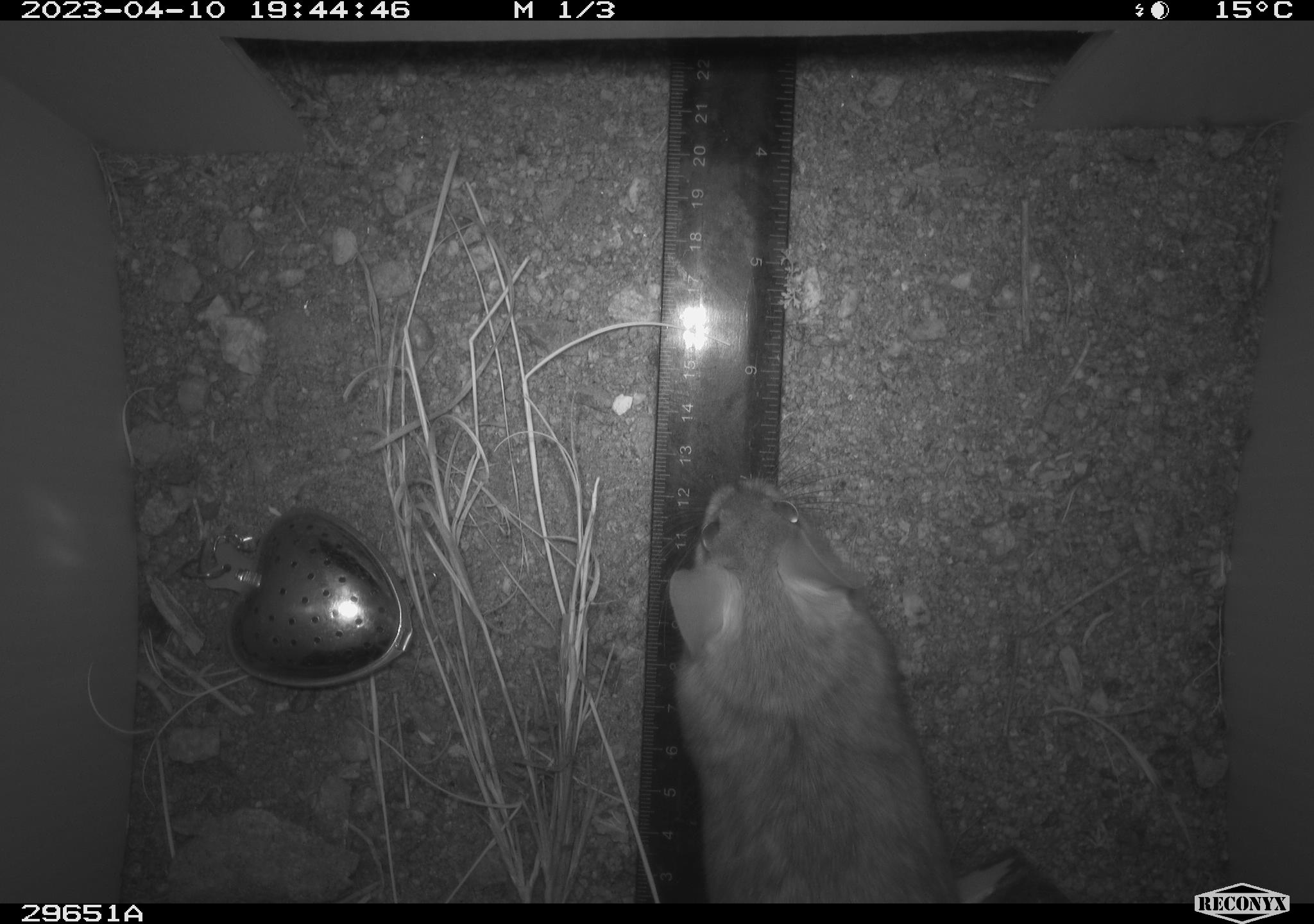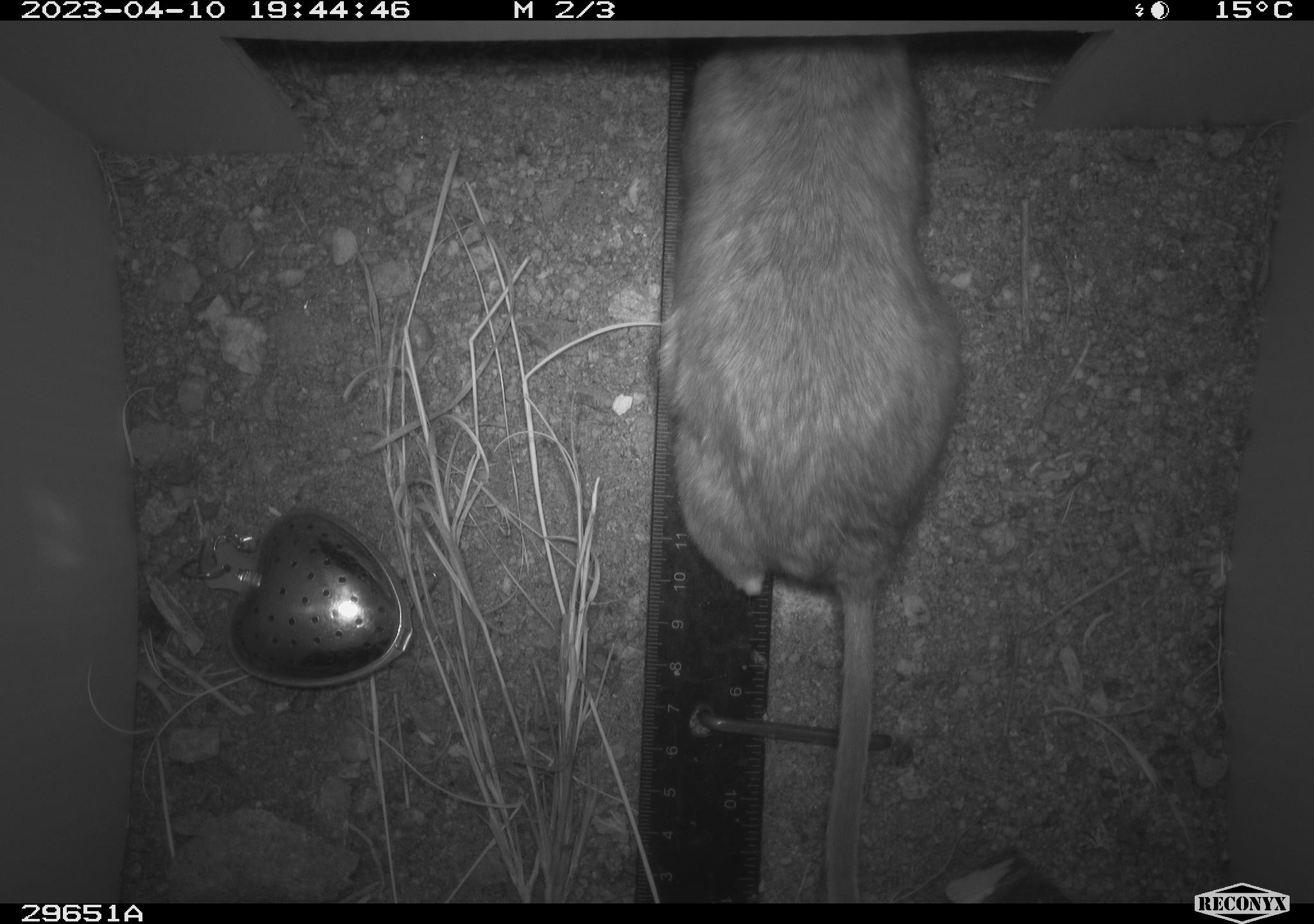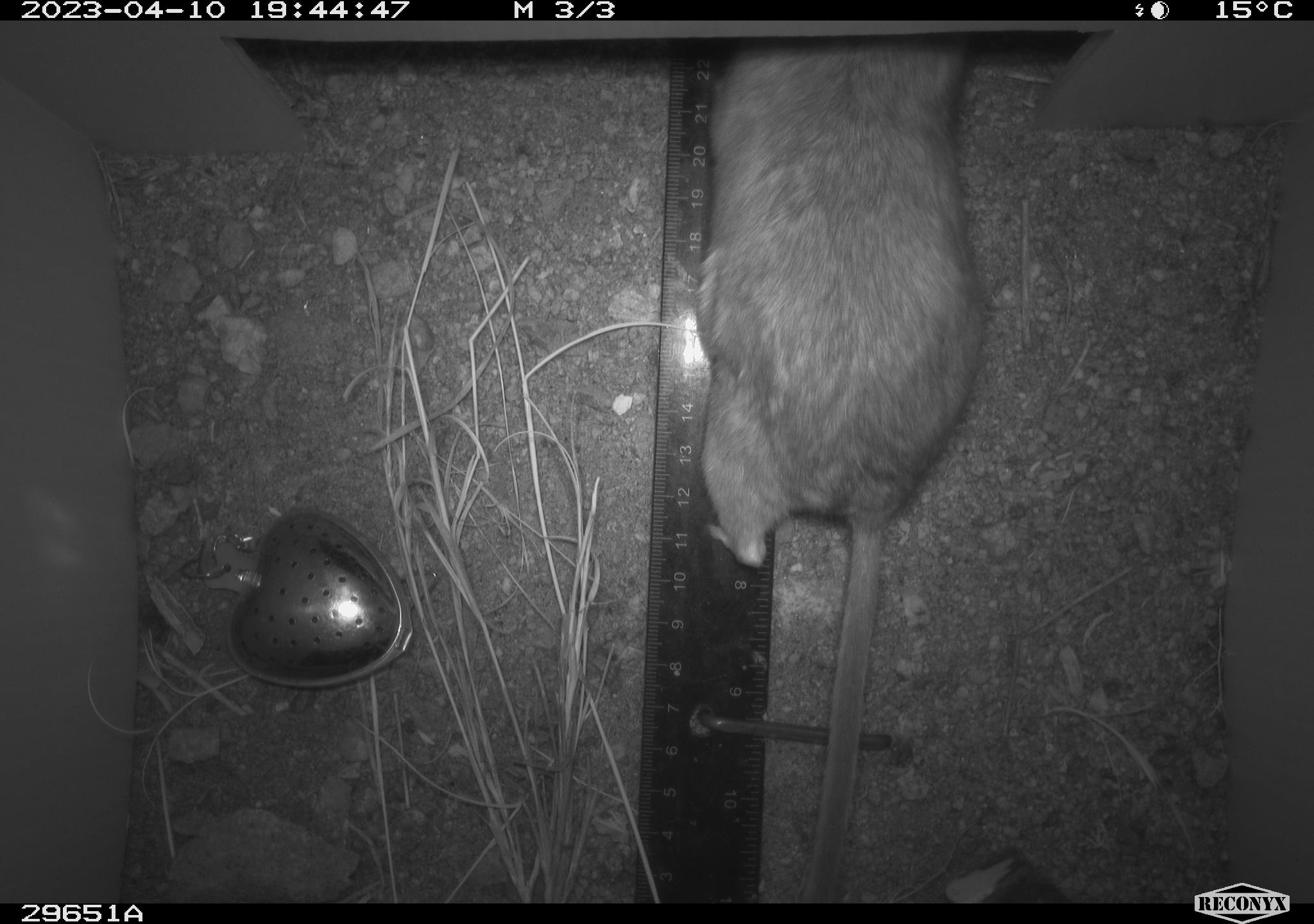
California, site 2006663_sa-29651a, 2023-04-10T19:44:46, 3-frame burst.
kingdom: Animalia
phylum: Chordata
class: Mammalia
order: Rodentia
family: Cricetidae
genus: Neotoma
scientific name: Neotoma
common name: pack rat or woodrat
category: neotoma species